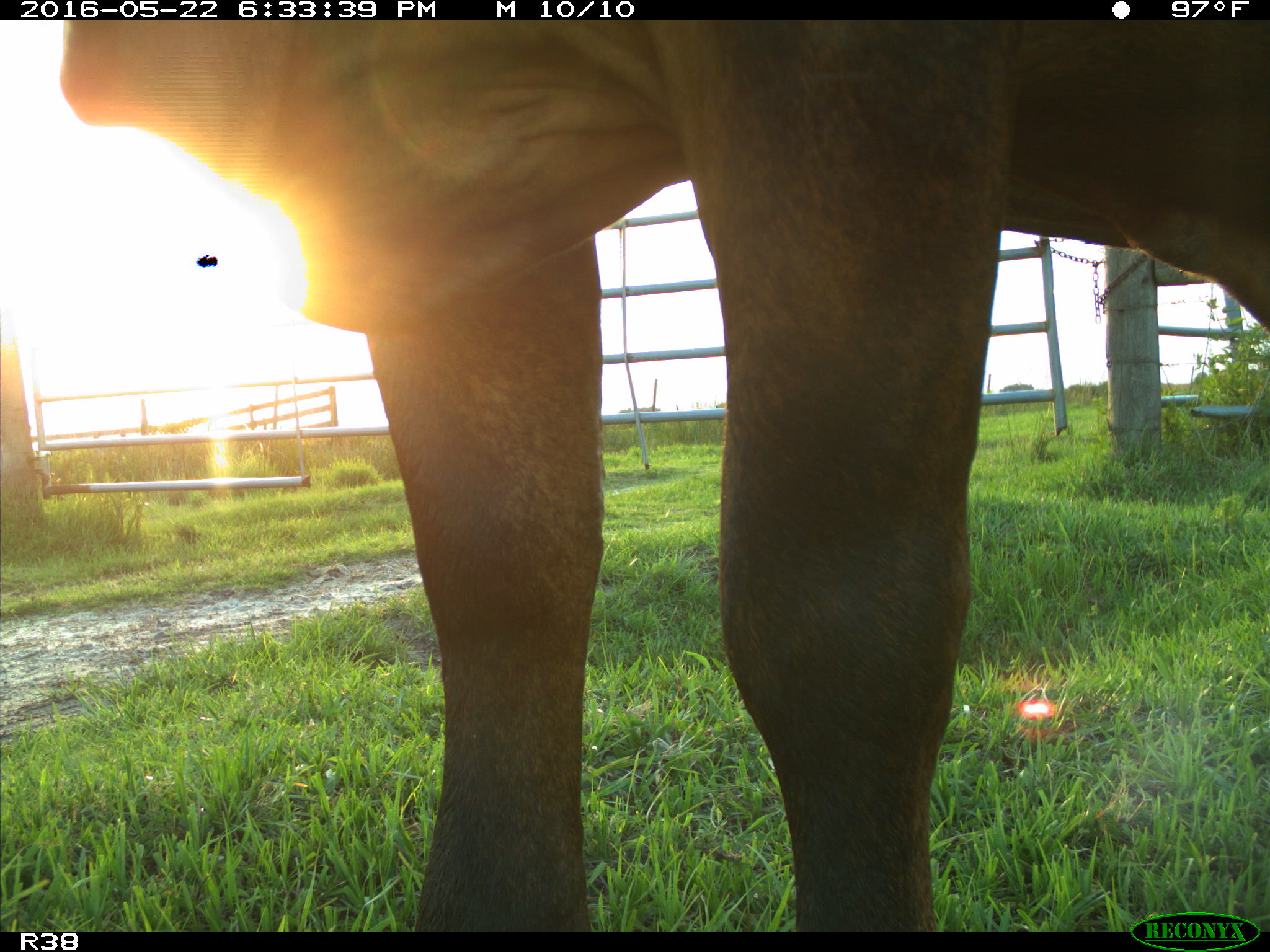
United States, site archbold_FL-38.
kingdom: Animalia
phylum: Chordata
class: Mammalia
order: Artiodactyla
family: Bovidae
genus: Bos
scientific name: Bos taurus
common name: domestic cow